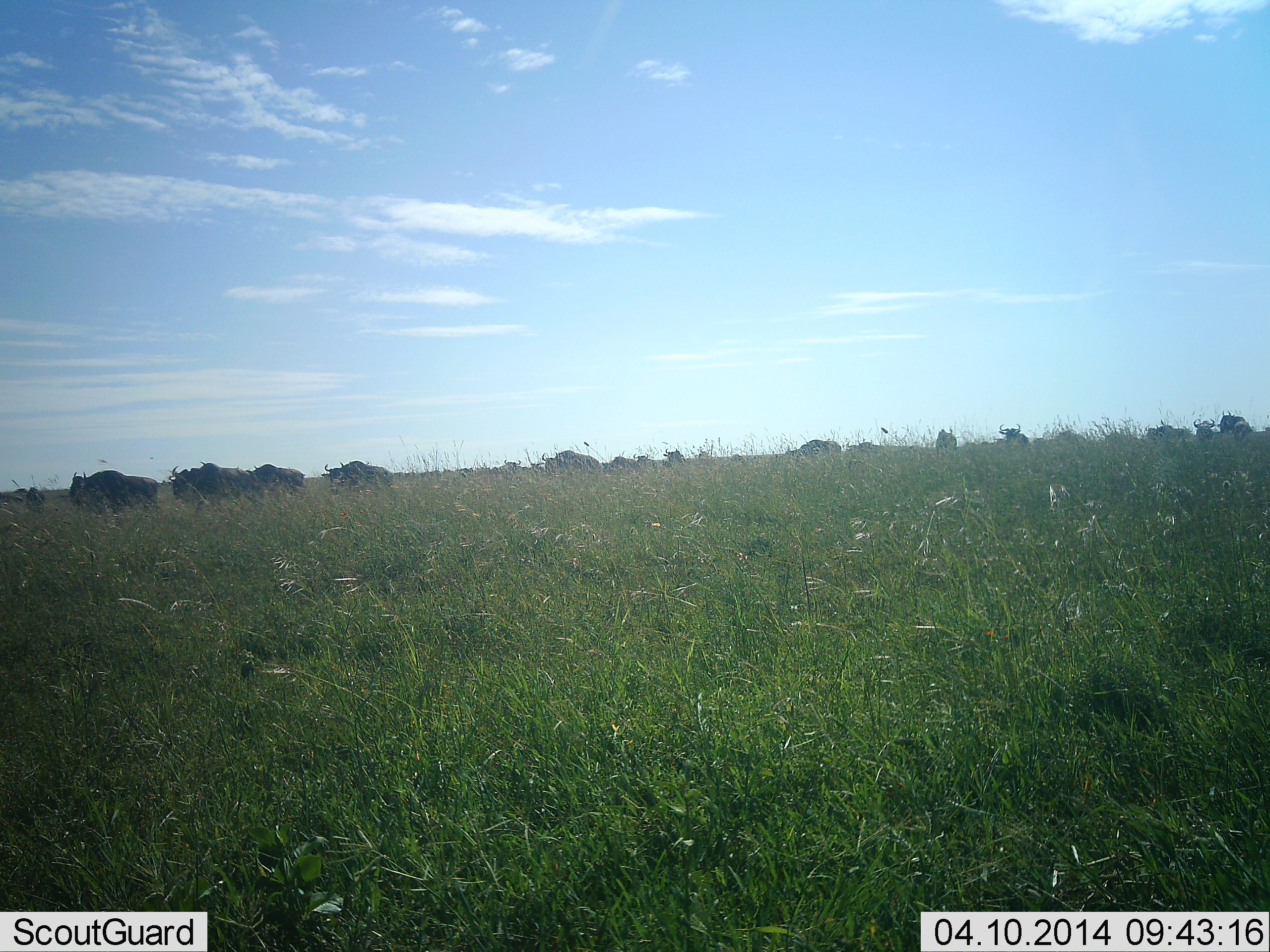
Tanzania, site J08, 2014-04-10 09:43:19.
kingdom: Animalia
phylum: Chordata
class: Mammalia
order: Artiodactyla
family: Bovidae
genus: Connochaetes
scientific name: Connochaetes taurinus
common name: blue wildebeest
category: wildebeest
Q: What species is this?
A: Wildebeest (blue wildebeest) (Connochaetes taurinus).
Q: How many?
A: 11-50.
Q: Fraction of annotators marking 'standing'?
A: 24%.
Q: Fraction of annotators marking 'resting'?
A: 0%.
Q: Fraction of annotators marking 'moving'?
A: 90%.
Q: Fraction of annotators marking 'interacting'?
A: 5%.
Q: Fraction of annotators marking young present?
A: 0%.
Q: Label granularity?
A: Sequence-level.